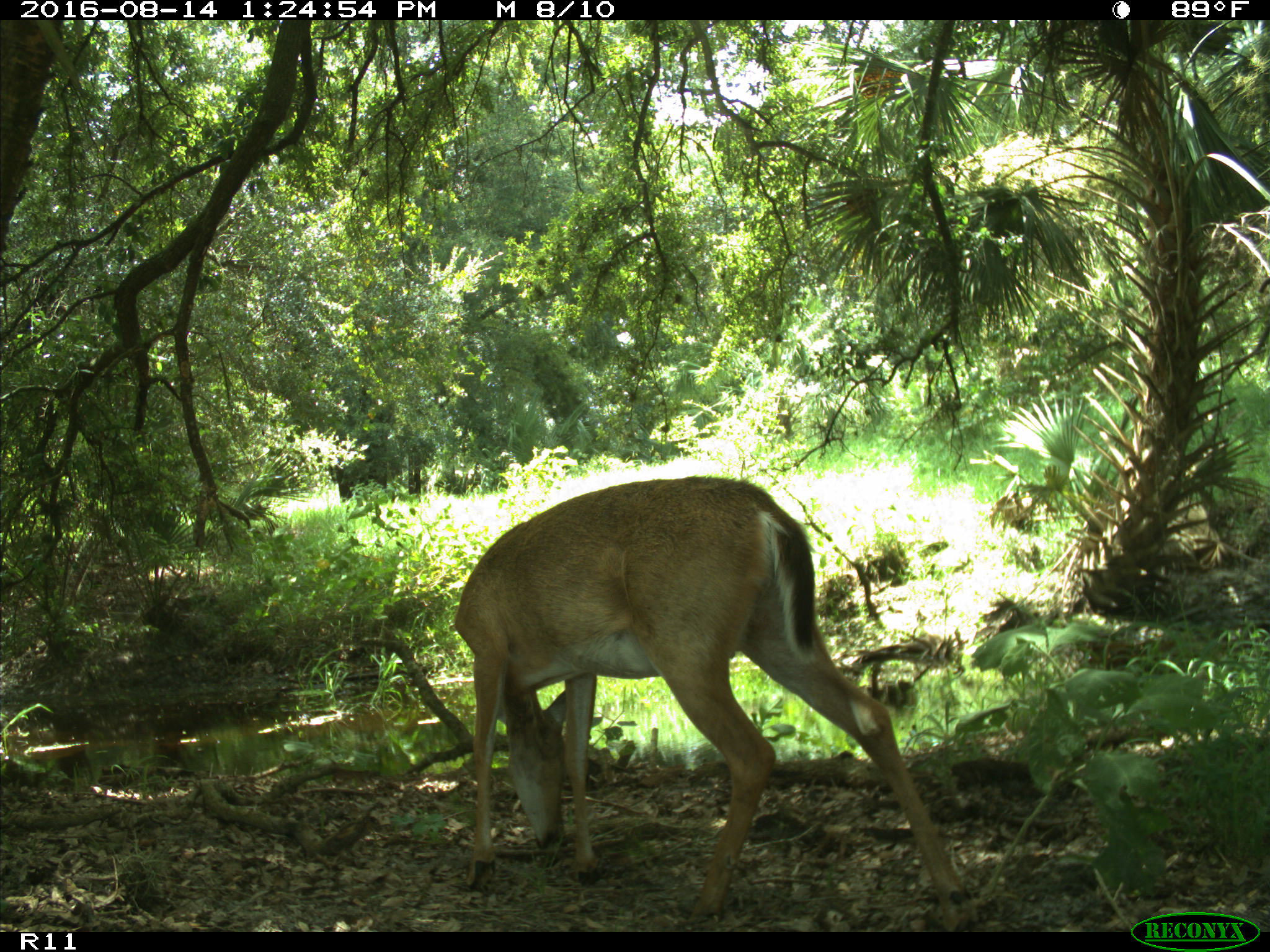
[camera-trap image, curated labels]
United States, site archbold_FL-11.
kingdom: Animalia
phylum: Chordata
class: Mammalia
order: Artiodactyla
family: Cervidae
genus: Odocoileus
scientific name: Odocoileus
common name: deer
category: unidentified deer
Unidentified deer (deer) (Odocoileus).